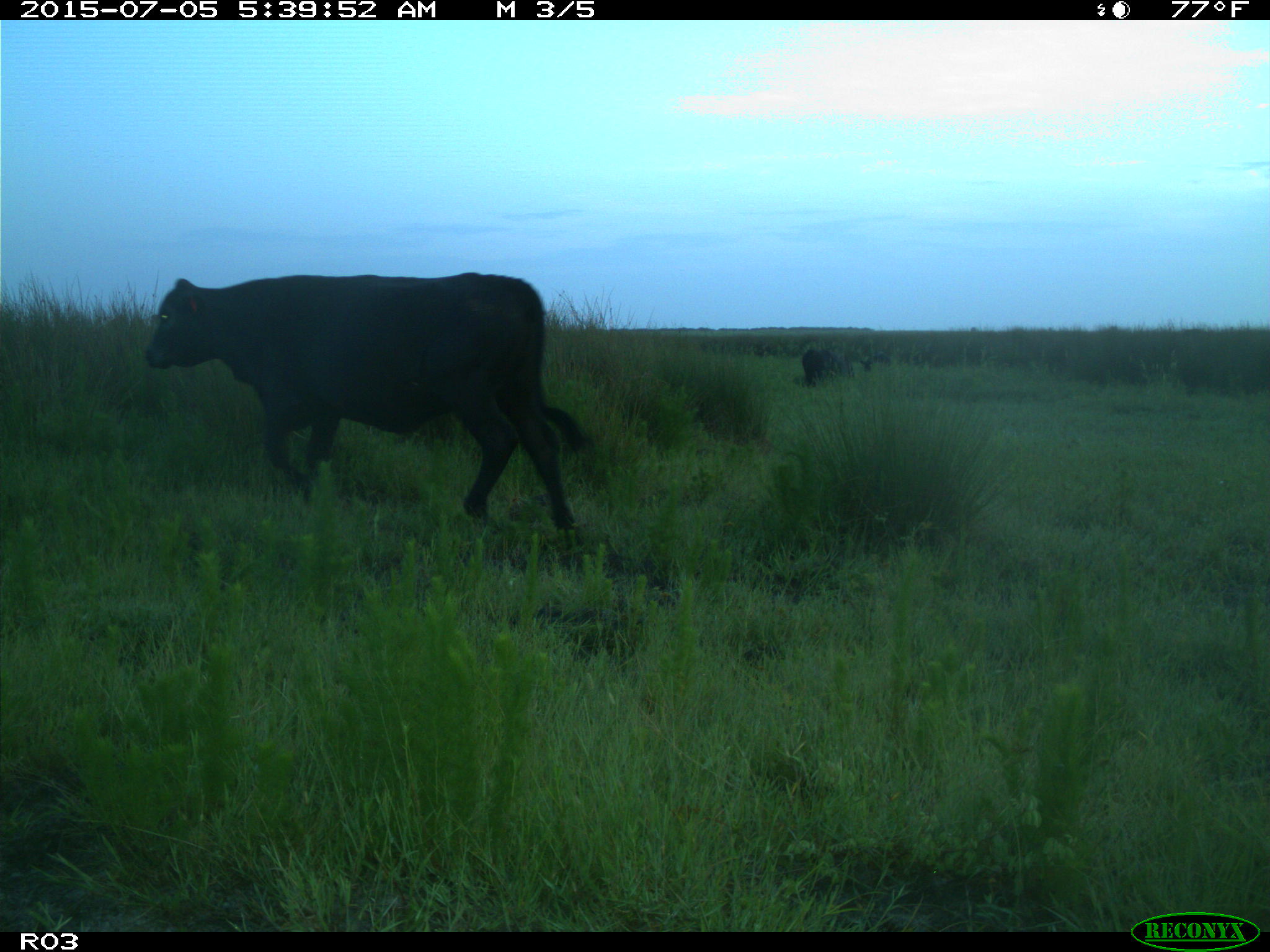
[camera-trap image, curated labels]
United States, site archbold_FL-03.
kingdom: Animalia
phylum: Chordata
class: Mammalia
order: Artiodactyla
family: Bovidae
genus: Bos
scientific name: Bos taurus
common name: domestic cow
Bos taurus (domestic cow).